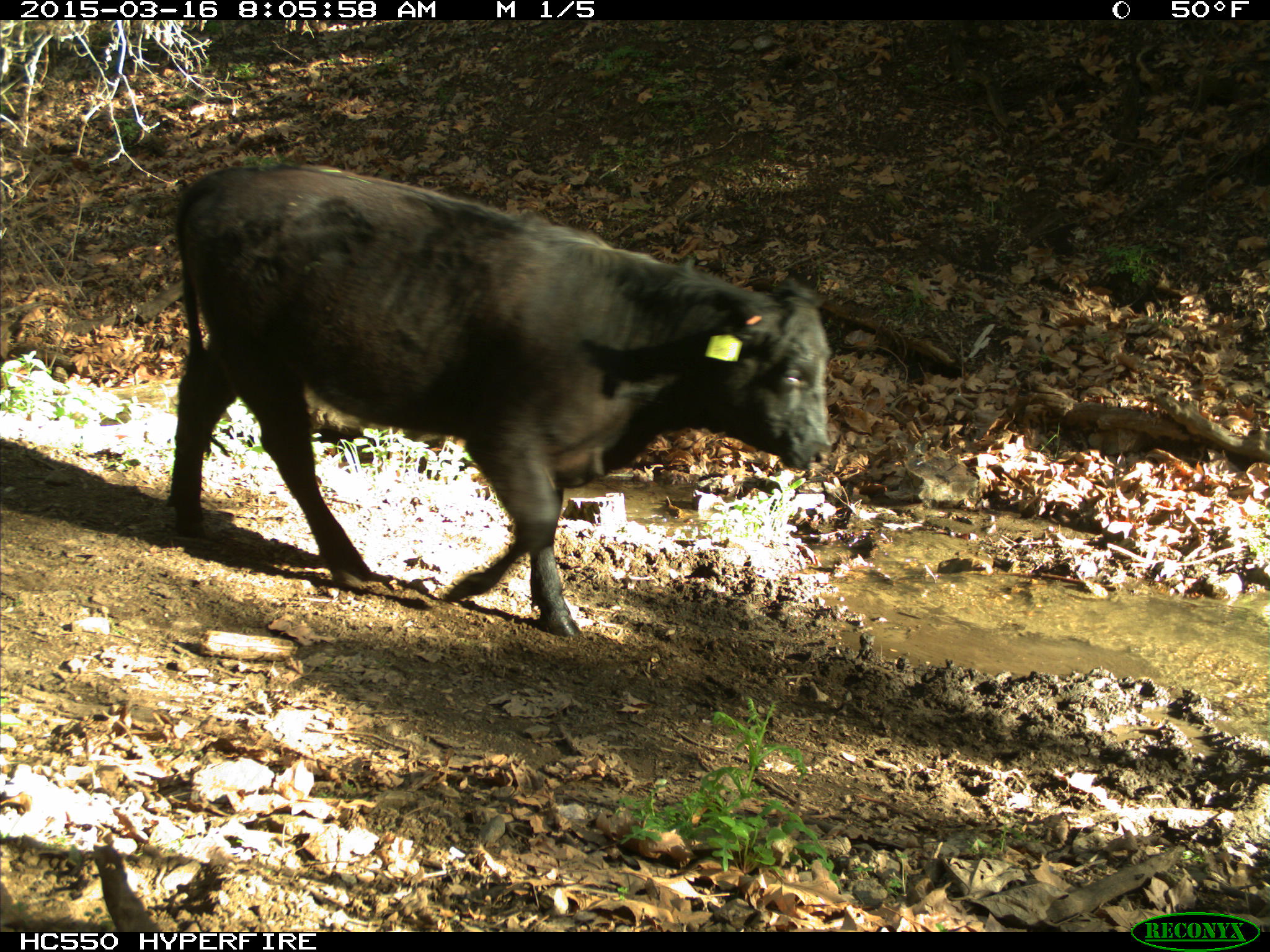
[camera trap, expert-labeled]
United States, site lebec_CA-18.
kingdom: Animalia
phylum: Chordata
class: Mammalia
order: Artiodactyla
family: Bovidae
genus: Bos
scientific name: Bos taurus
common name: domestic cow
Bos taurus (domestic cow).